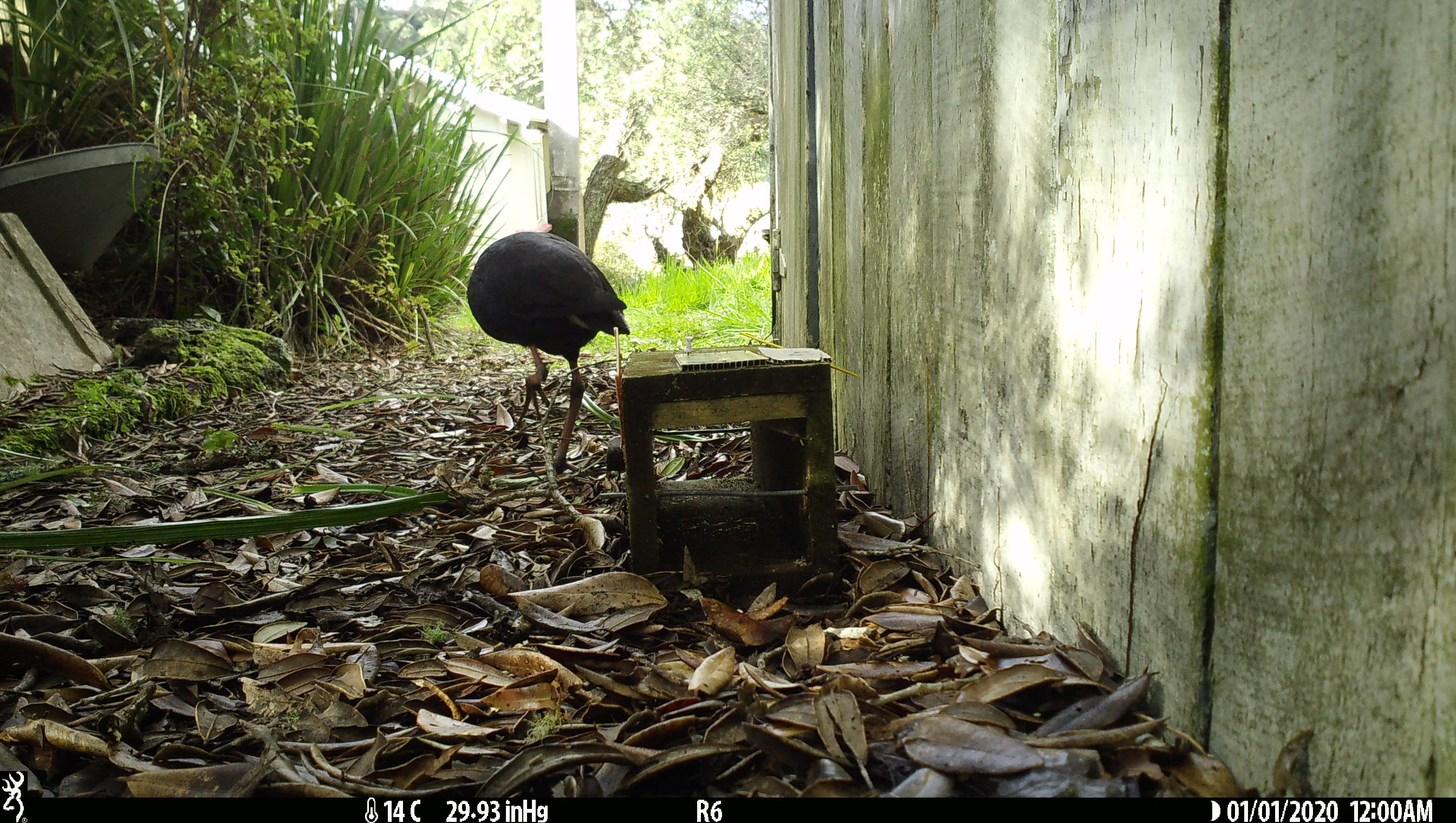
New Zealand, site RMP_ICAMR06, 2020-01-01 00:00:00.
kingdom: Animalia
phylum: Chordata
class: Aves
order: Gruiformes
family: Rallidae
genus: Porphyrio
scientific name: Porphyrio melanotus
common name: australasian swamphen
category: pukeko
Pukeko (australasian swamphen) (Porphyrio melanotus).